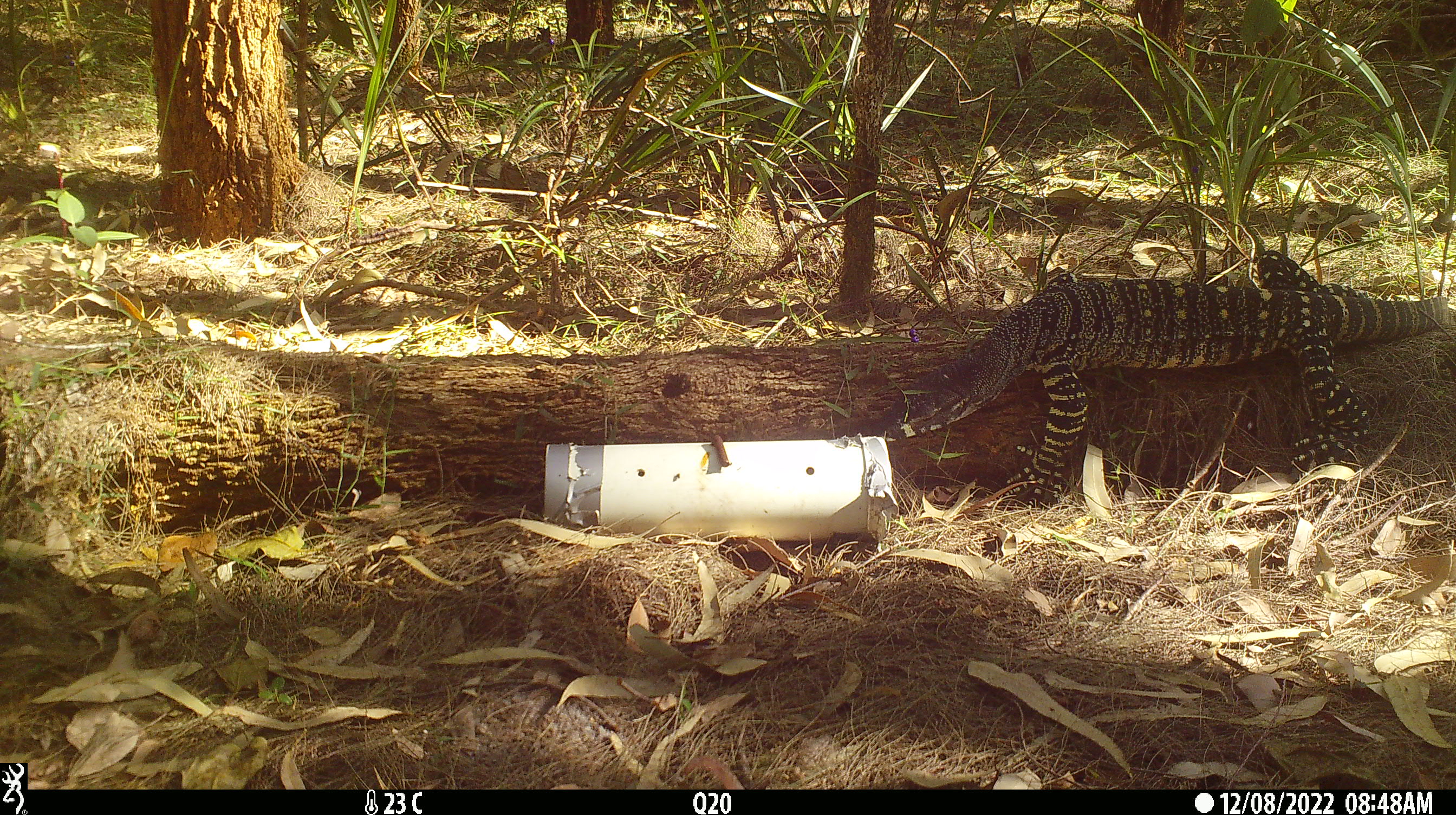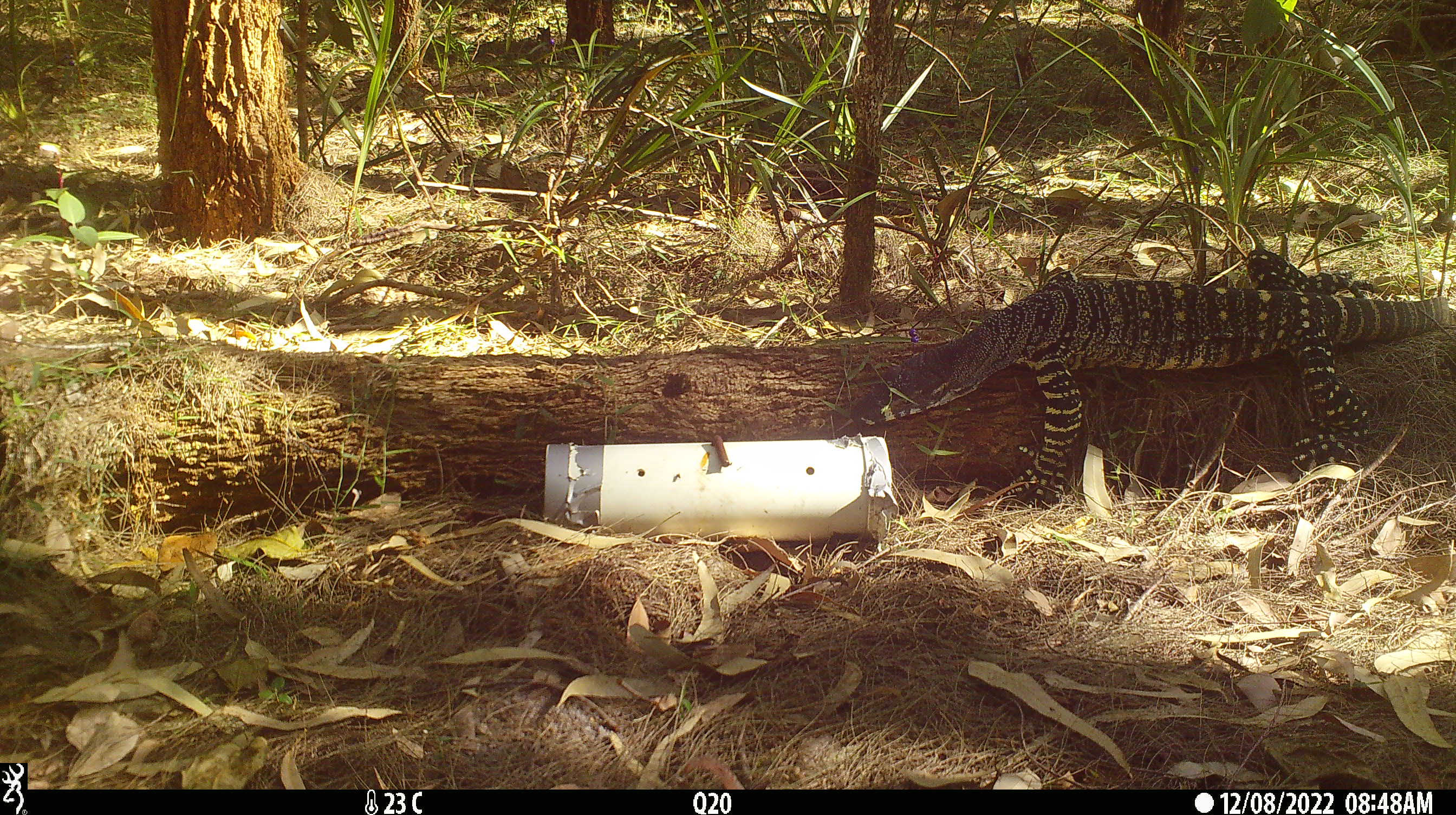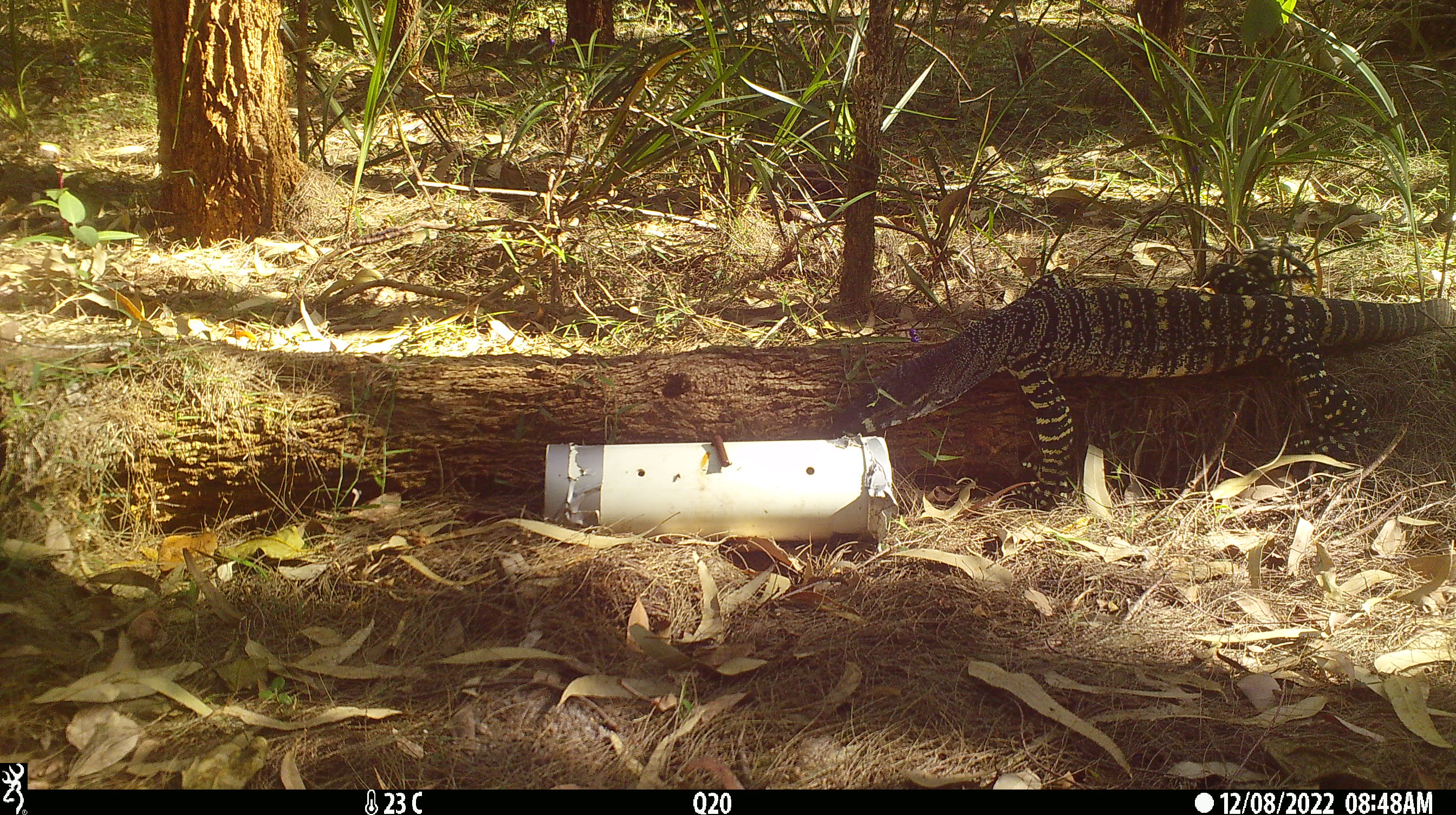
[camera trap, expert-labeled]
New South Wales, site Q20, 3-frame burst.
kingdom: Animalia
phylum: Chordata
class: Reptilia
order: Squamata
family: Varanidae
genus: Varanus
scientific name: Varanus varius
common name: lace monitor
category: goanna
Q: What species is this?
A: Goanna (lace monitor) (Varanus varius).